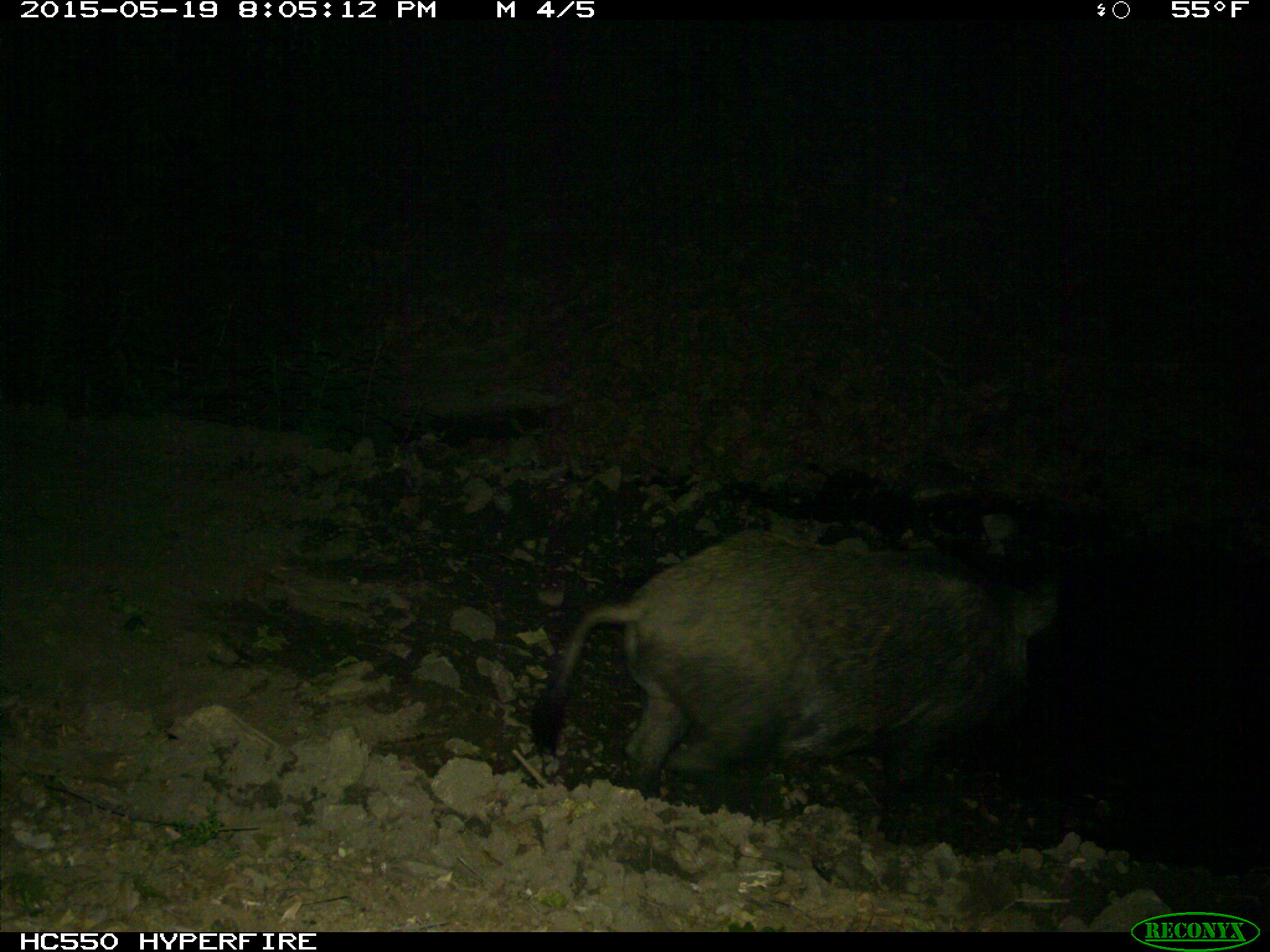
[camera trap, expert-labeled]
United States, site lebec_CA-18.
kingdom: Animalia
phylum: Chordata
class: Mammalia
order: Artiodactyla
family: Suidae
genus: Sus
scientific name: Sus scrofa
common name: wild boar